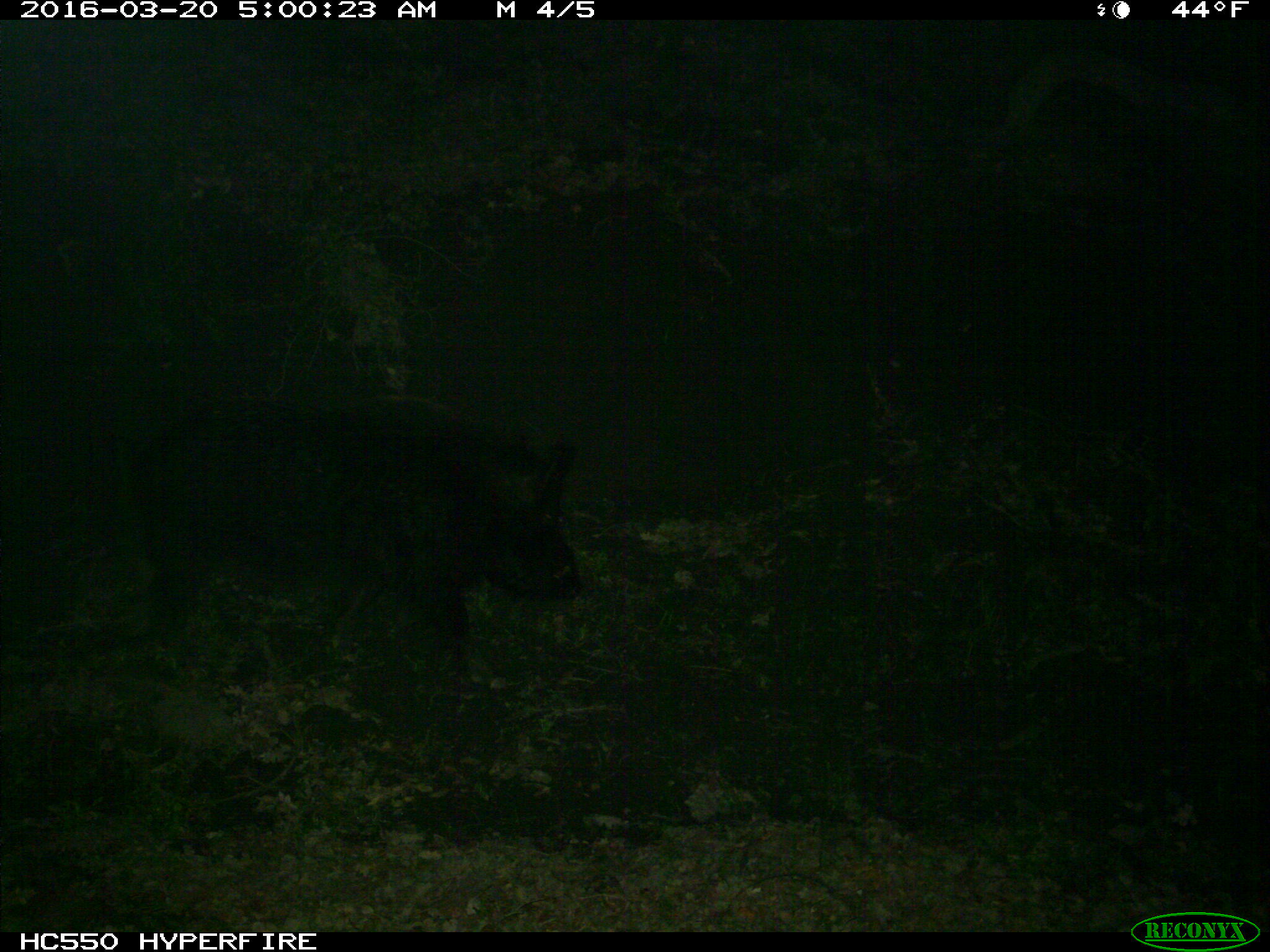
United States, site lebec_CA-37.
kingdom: Animalia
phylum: Chordata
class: Mammalia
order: Artiodactyla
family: Suidae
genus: Sus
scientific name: Sus scrofa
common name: wild boar